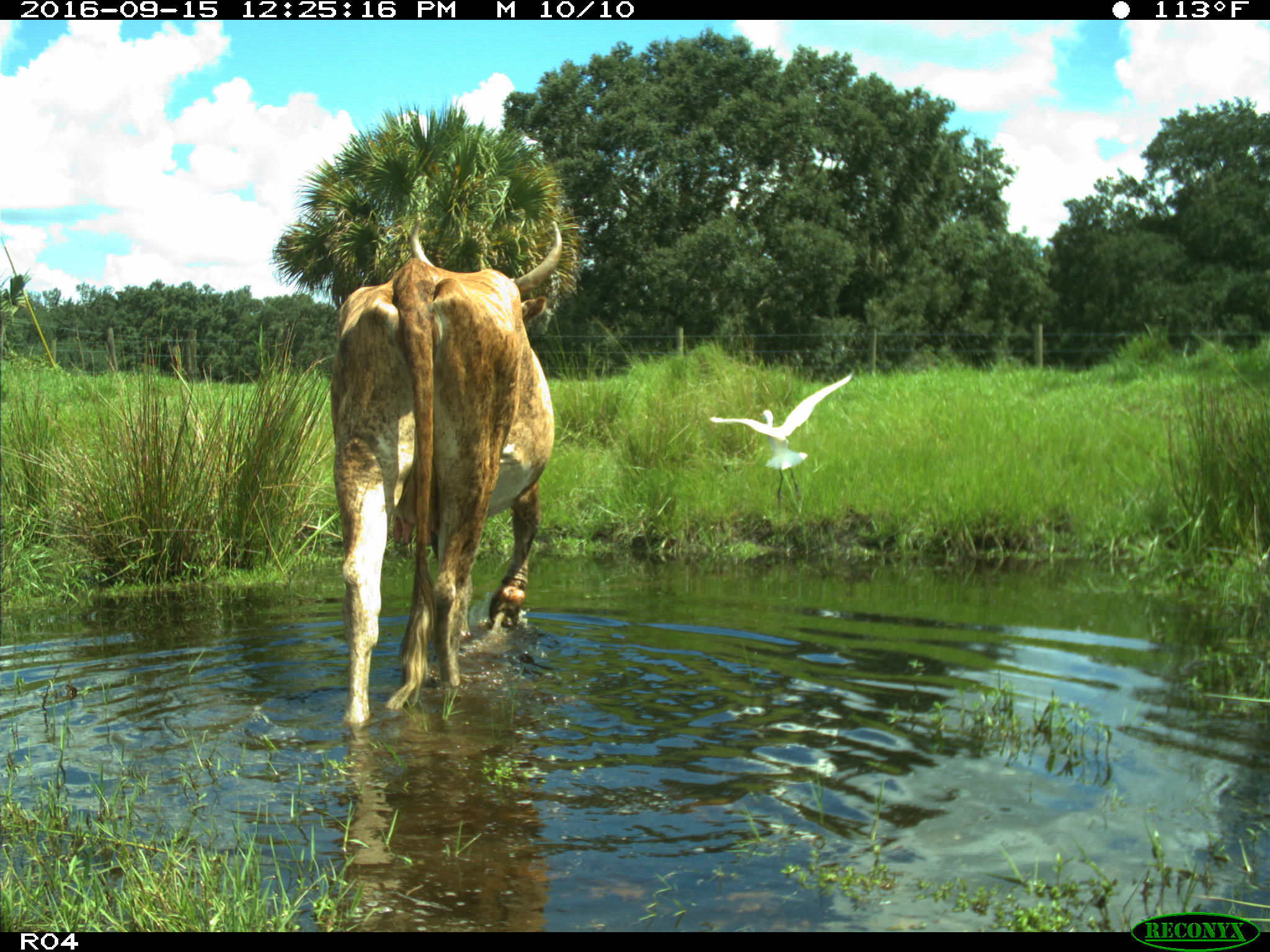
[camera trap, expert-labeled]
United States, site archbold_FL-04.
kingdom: Animalia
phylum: Chordata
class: Mammalia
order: Artiodactyla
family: Bovidae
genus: Bos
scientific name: Bos taurus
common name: domestic cow